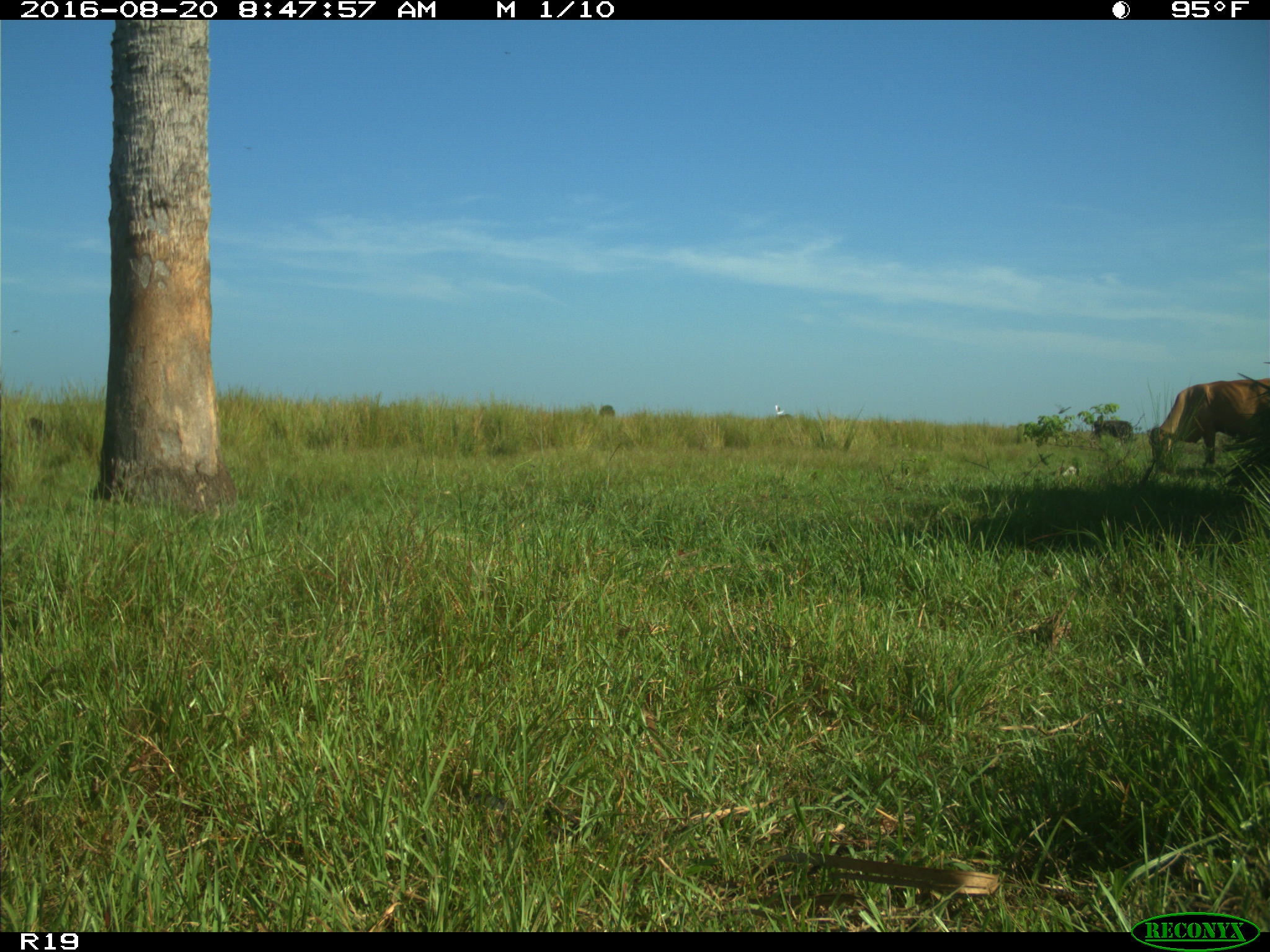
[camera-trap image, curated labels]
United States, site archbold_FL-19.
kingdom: Animalia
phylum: Chordata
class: Mammalia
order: Artiodactyla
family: Bovidae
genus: Bos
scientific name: Bos taurus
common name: domestic cow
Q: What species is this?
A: Bos taurus (domestic cow).